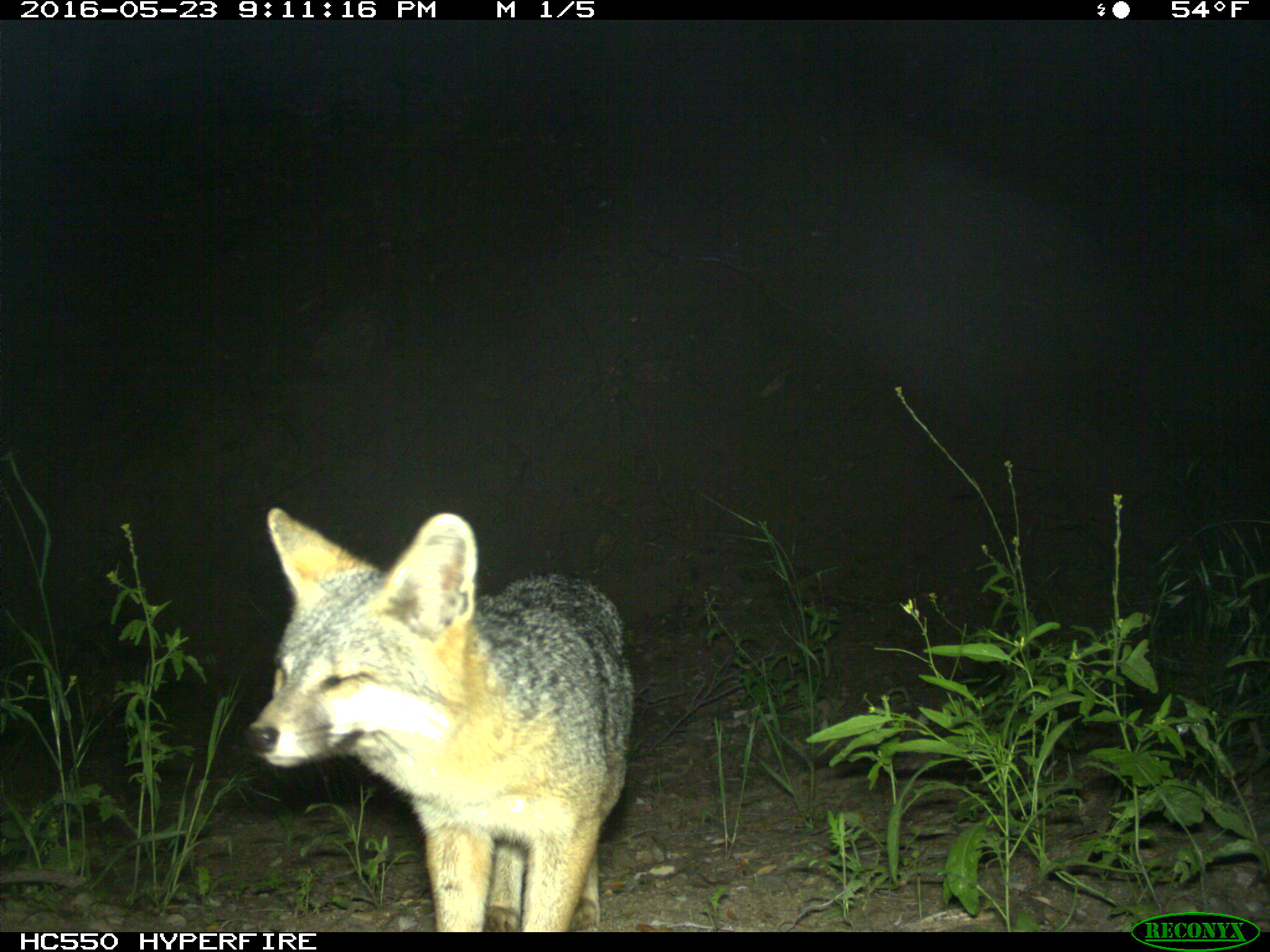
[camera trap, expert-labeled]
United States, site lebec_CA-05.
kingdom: Animalia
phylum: Chordata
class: Mammalia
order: Carnivora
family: Canidae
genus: Urocyon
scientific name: Urocyon cinereoargenteus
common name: gray fox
Urocyon cinereoargenteus (gray fox).